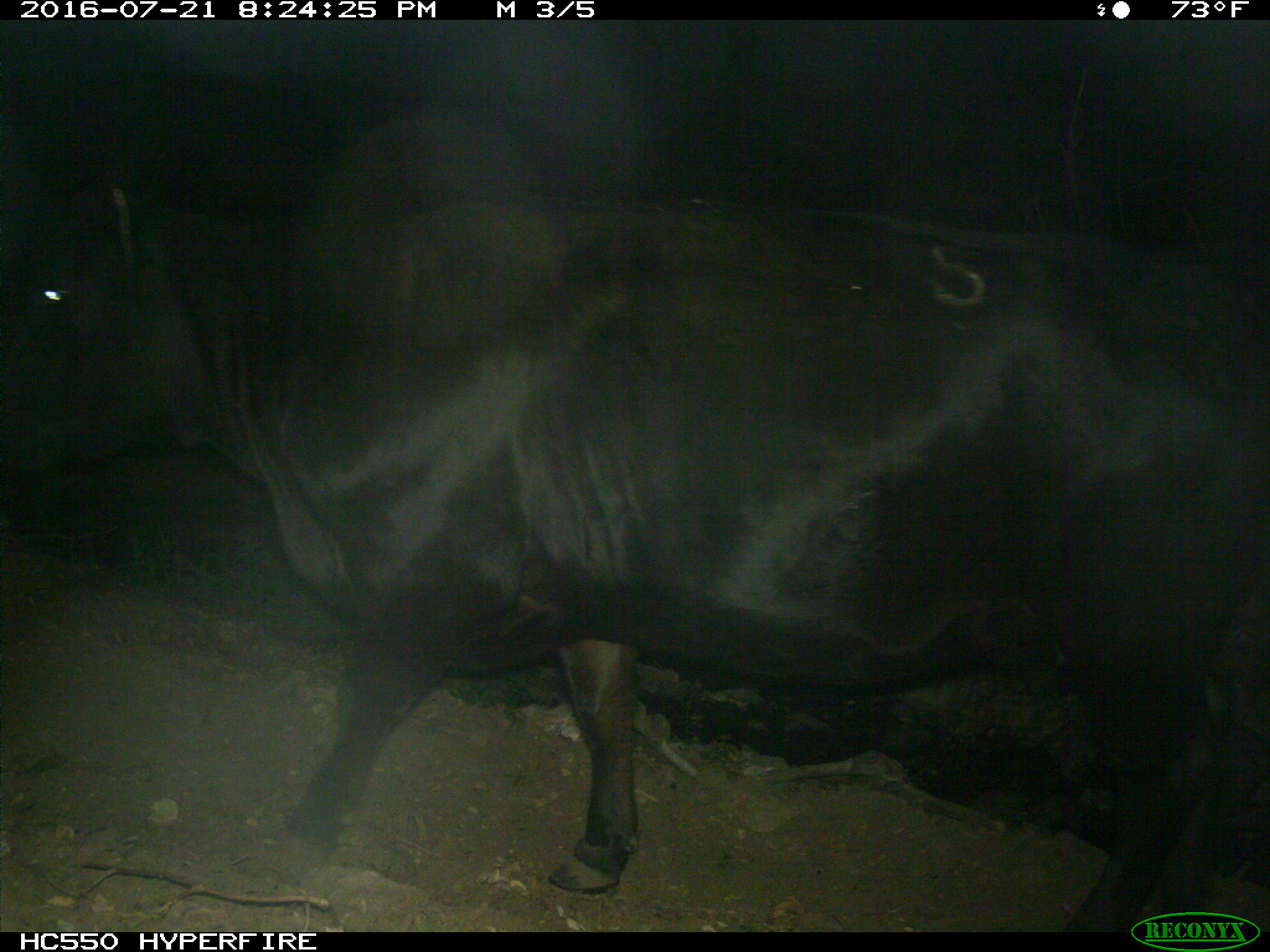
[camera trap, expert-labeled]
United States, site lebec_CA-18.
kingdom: Animalia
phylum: Chordata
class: Mammalia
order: Artiodactyla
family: Bovidae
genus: Bos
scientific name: Bos taurus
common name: domestic cow